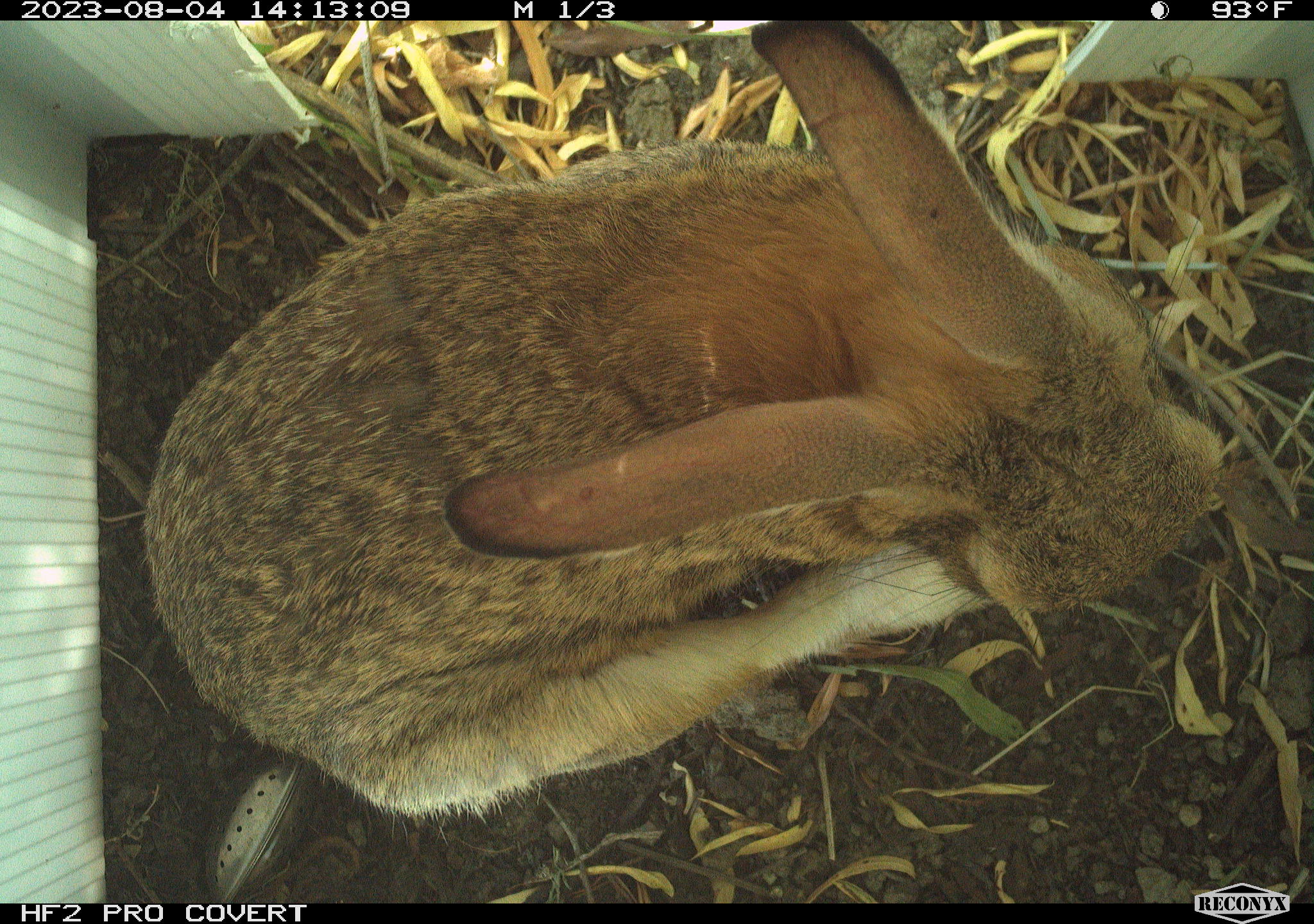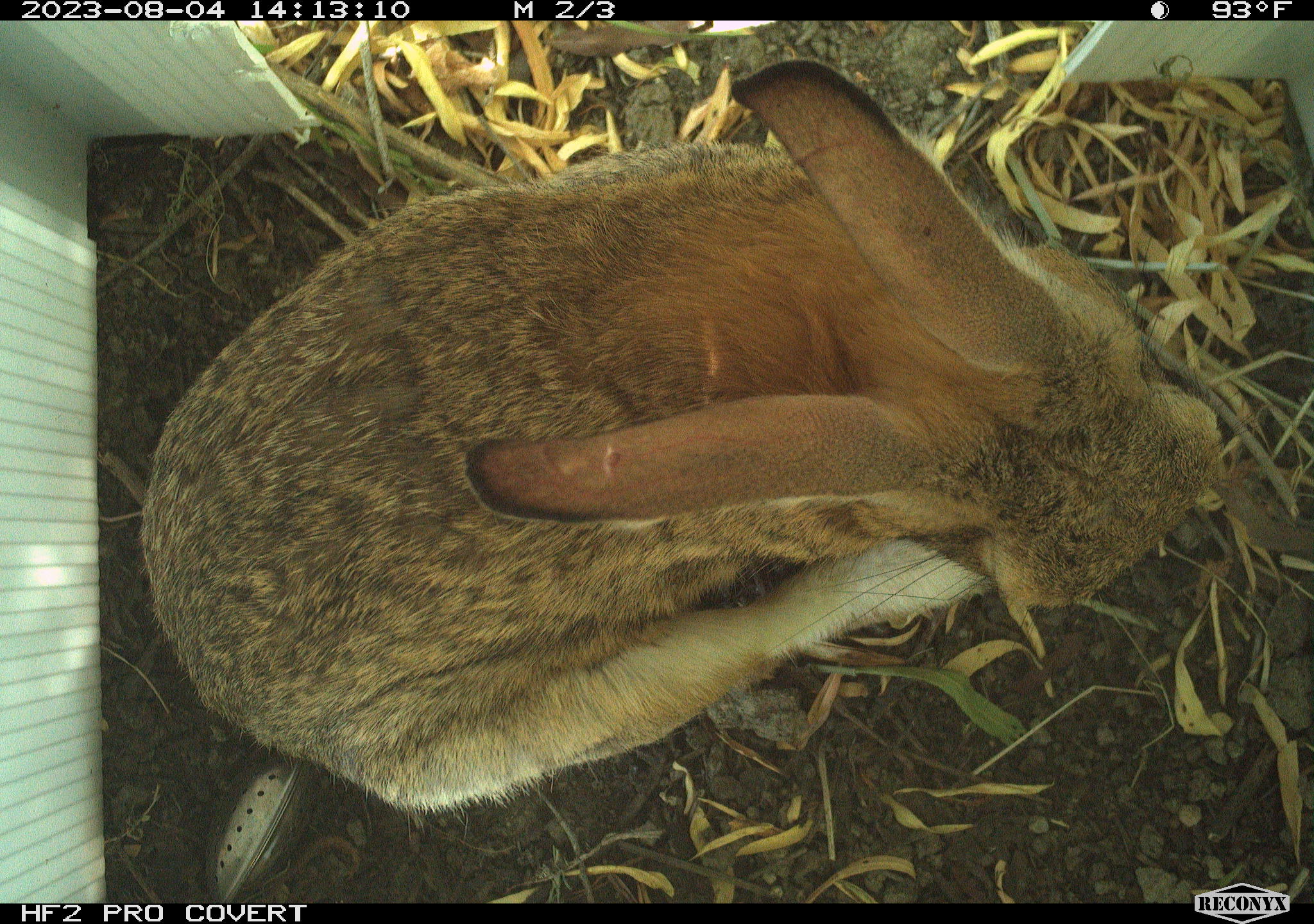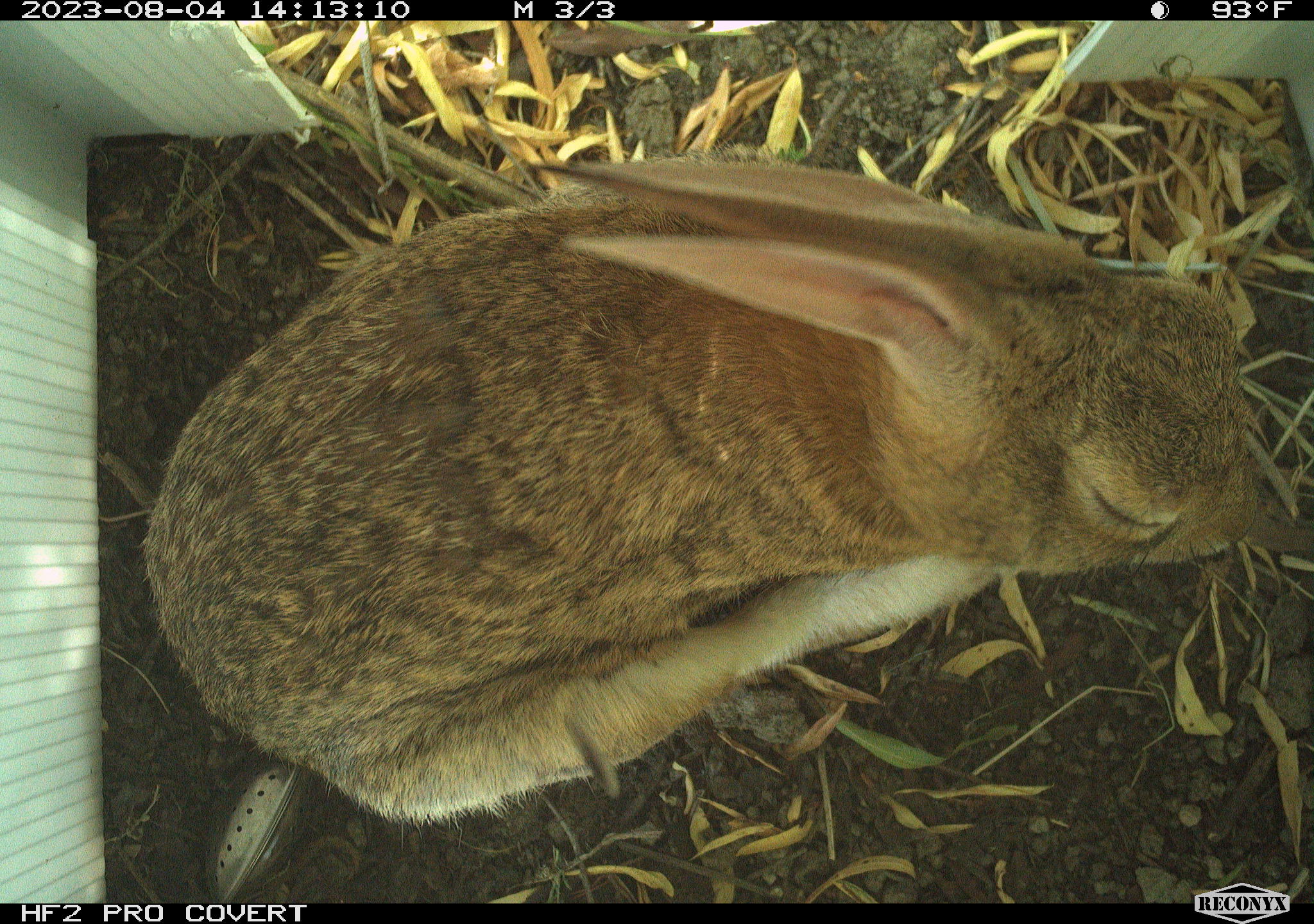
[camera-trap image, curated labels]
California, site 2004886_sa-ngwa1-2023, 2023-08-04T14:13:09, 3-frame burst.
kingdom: Animalia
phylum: Chordata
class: Mammalia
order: Lagomorpha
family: Leporidae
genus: Sylvilagus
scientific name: Sylvilagus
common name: cottontail rabbits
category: sylvilagus species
Sylvilagus species (cottontail rabbits) (Sylvilagus).